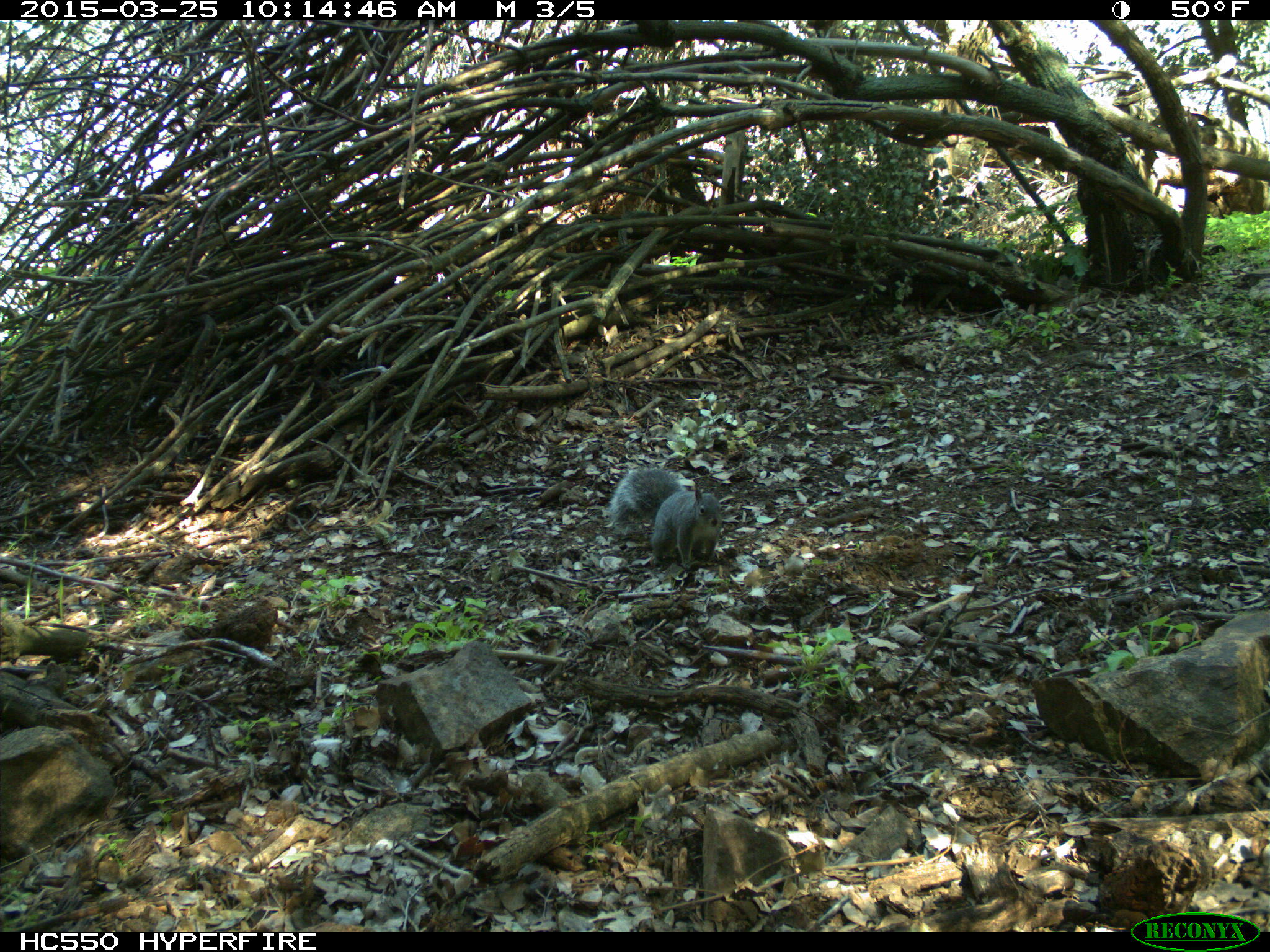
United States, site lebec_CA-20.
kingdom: Animalia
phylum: Chordata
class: Mammalia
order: Rodentia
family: Sciuridae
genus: Sciurus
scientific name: Sciurus carolinensis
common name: eastern gray squirrel